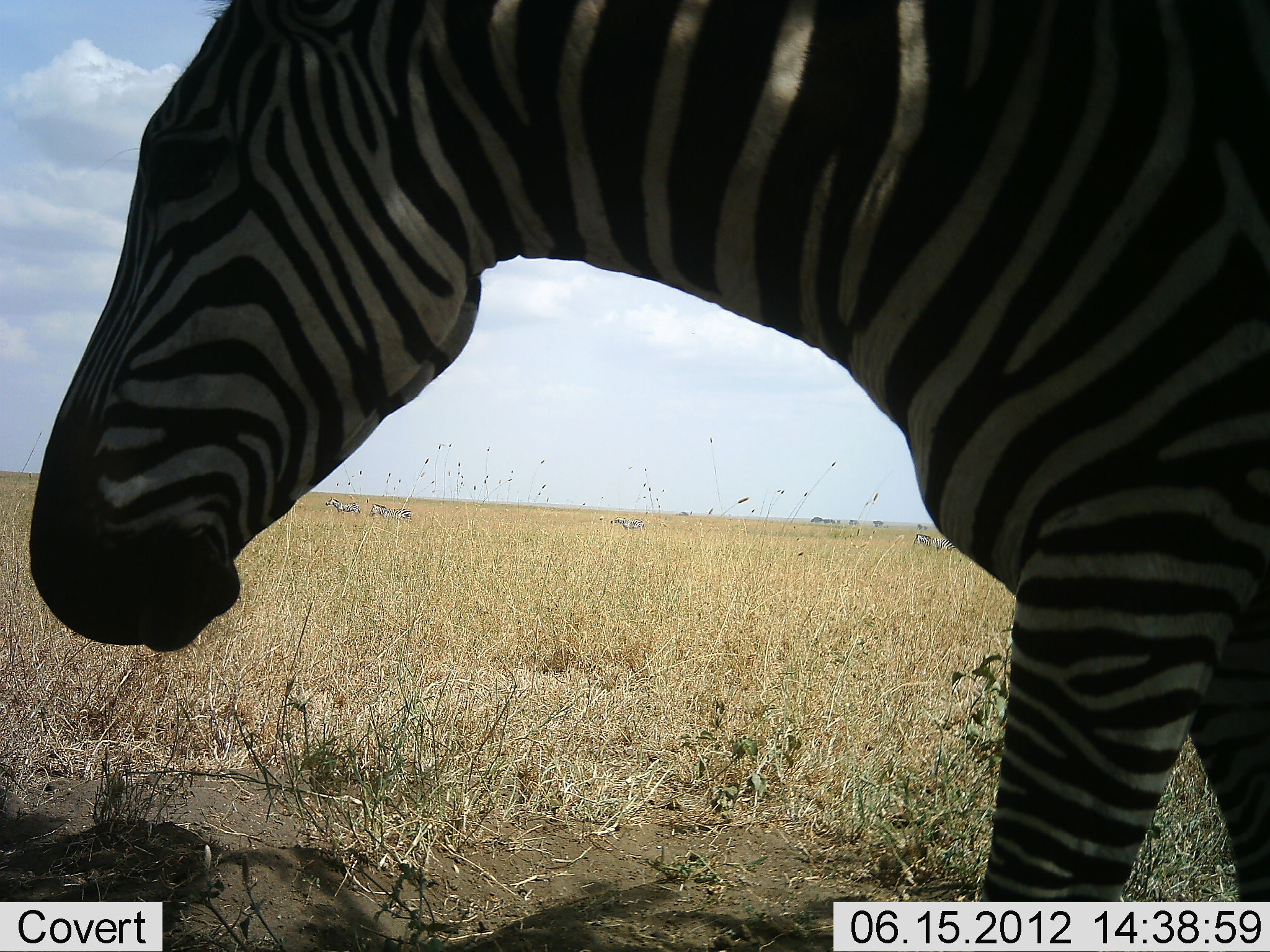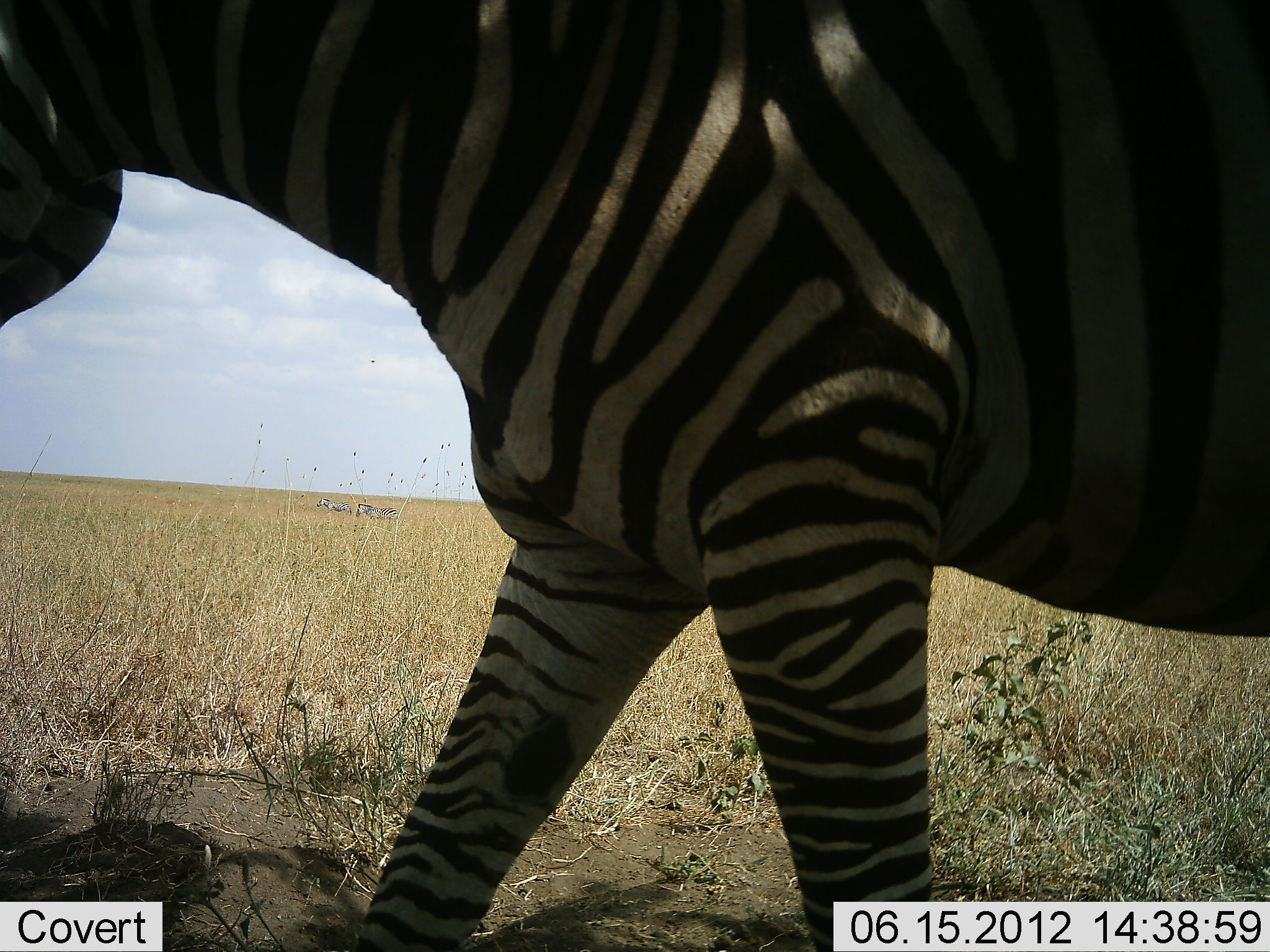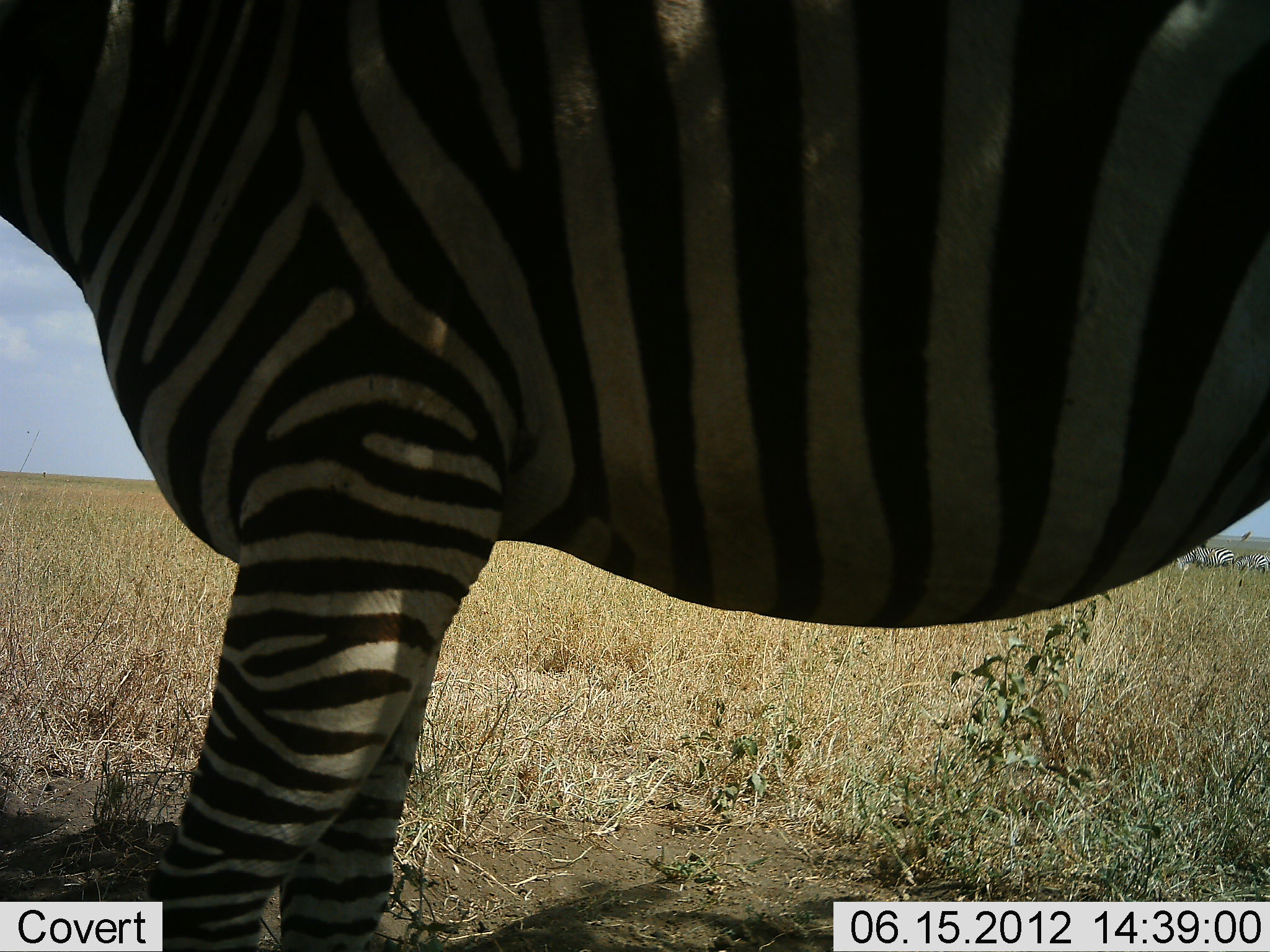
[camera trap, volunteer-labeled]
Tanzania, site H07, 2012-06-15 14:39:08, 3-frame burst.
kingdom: Animalia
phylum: Chordata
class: Mammalia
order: Perissodactyla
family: Equidae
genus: Equus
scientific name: Equus quagga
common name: plains zebra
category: zebra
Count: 5.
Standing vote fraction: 10%.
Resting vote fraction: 0%.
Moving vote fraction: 100%.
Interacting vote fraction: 0%.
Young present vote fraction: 0%.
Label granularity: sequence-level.